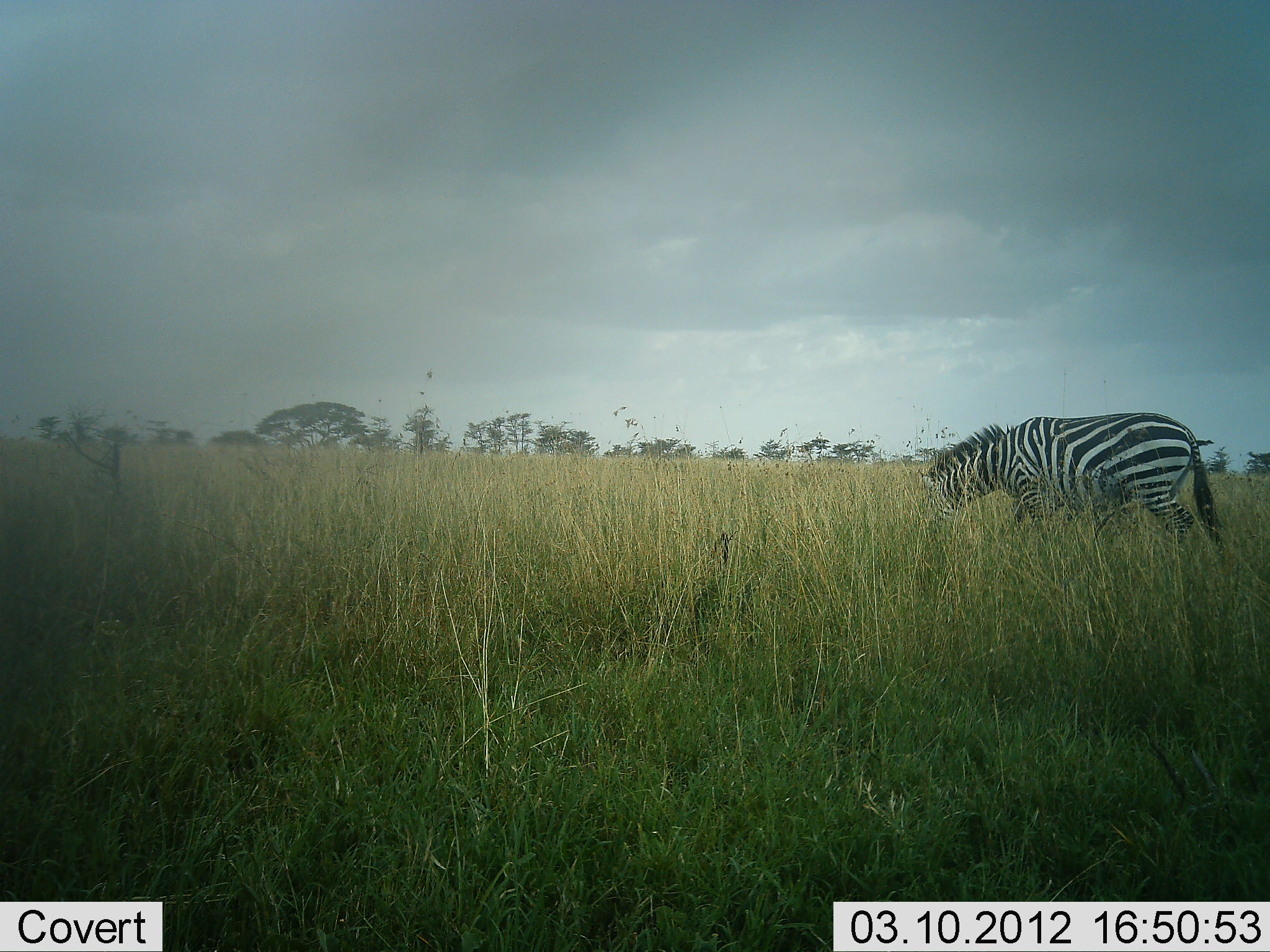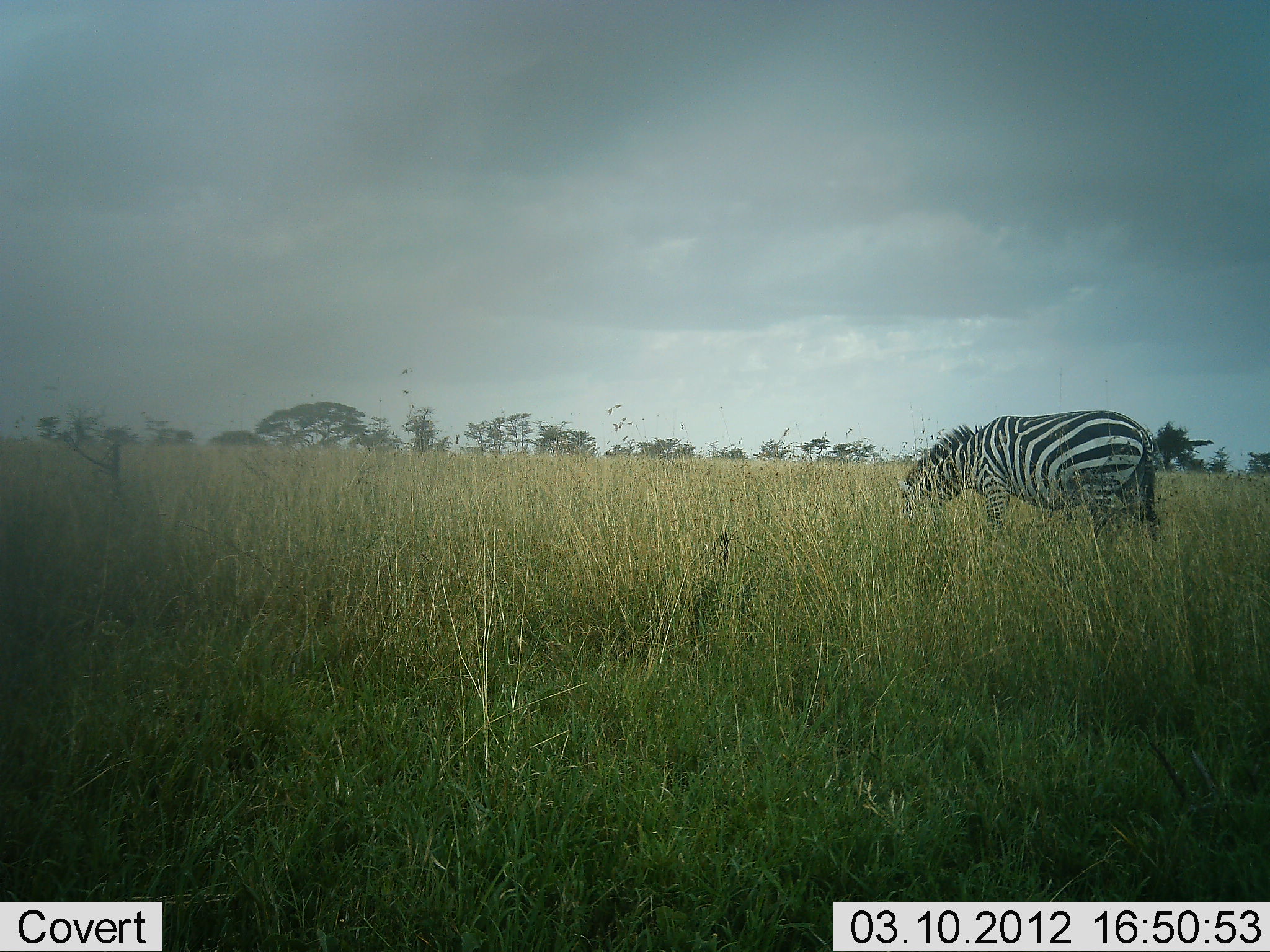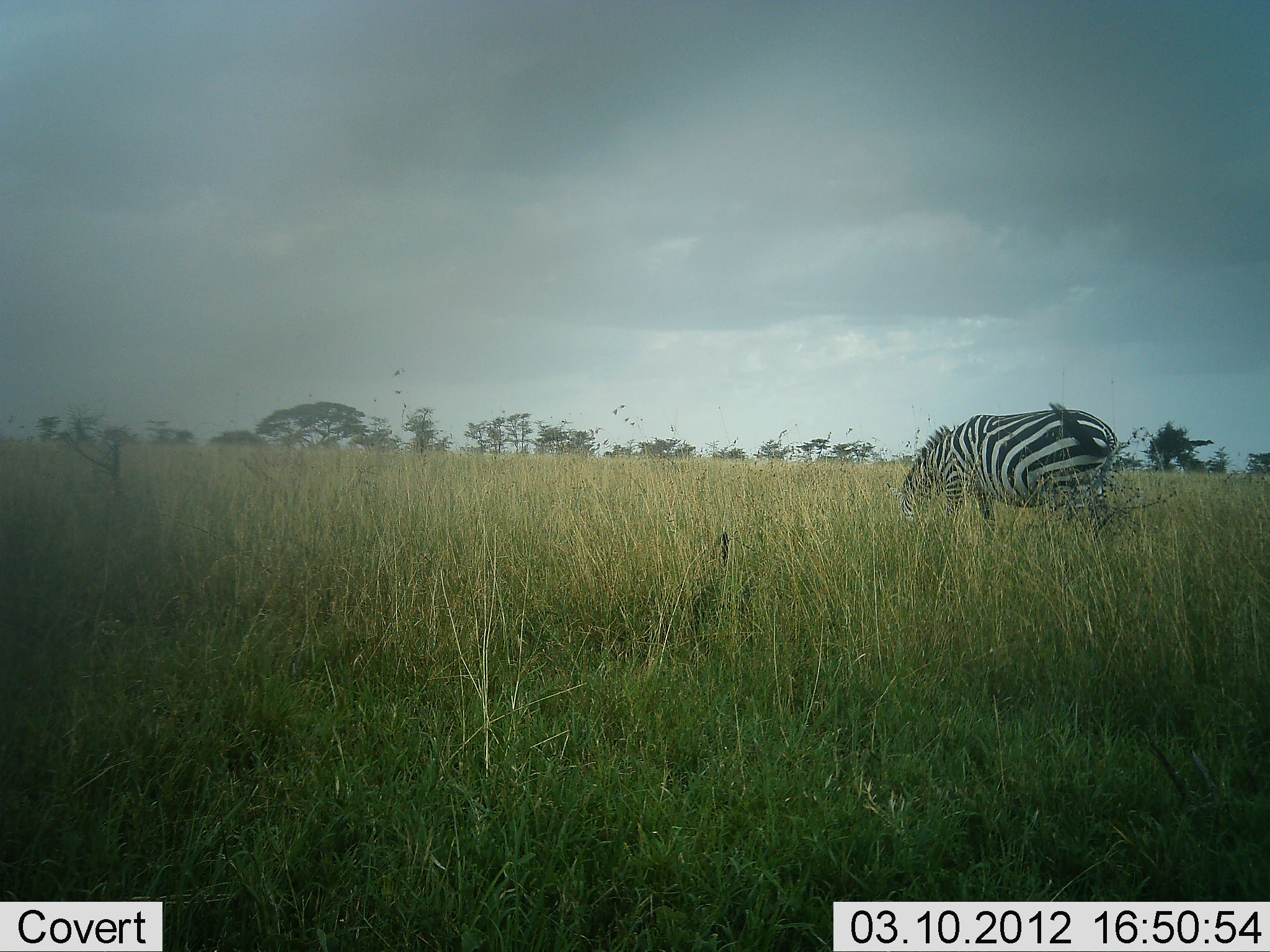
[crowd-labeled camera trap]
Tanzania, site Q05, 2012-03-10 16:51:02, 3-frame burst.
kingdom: Animalia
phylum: Chordata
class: Mammalia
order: Perissodactyla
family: Equidae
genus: Equus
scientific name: Equus quagga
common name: plains zebra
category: zebra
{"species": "zebra (plains zebra) (Equus quagga)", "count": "1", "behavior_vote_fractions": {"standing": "10%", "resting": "0%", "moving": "21%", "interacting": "0%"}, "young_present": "0%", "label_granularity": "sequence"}